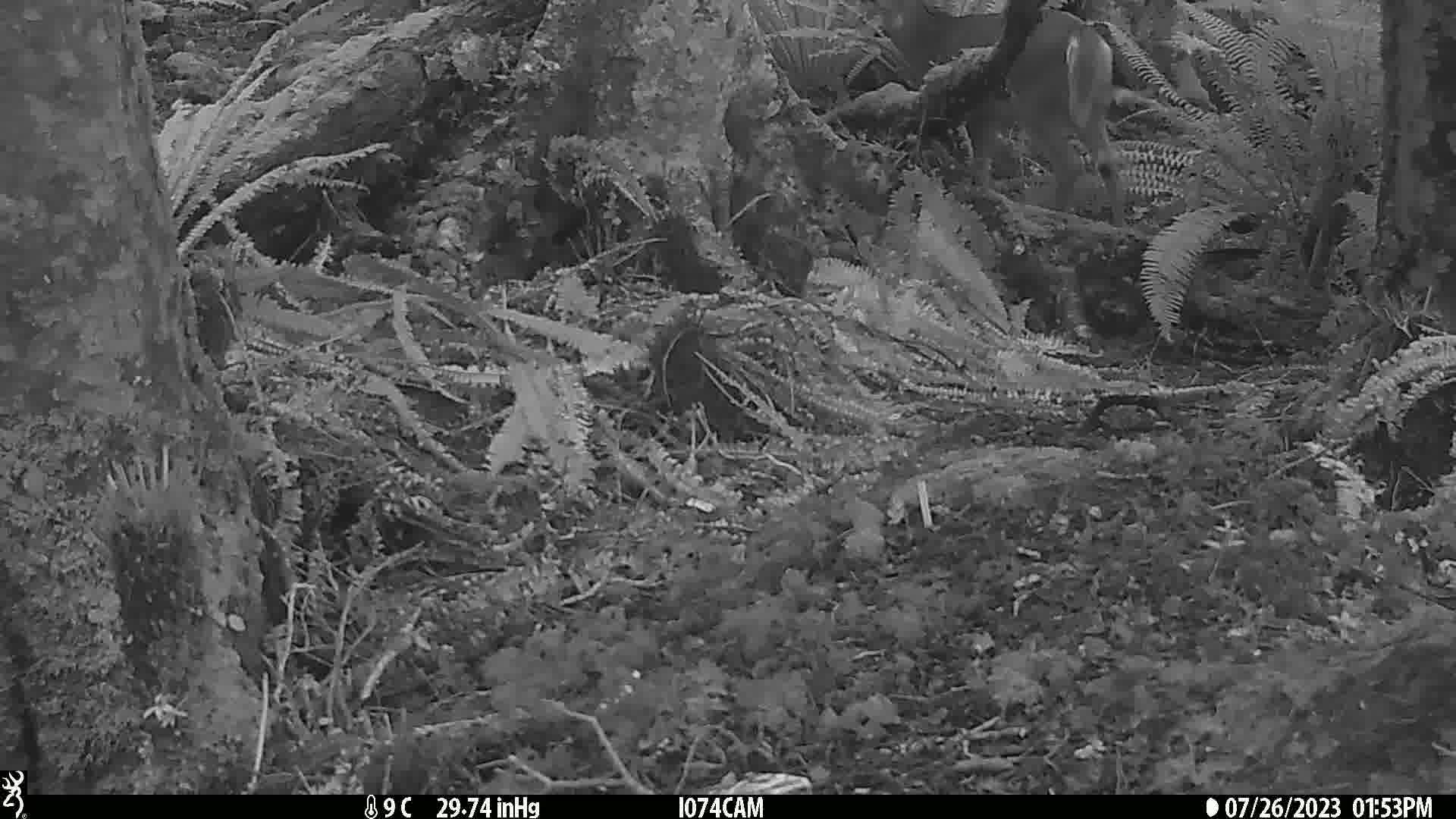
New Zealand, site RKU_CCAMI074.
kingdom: Animalia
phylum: Chordata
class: Mammalia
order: Artiodactyla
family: Cervidae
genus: Odocoileus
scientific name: Odocoileus virginianus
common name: white-tailed deer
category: white tailed deer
White tailed deer (white-tailed deer) (Odocoileus virginianus).